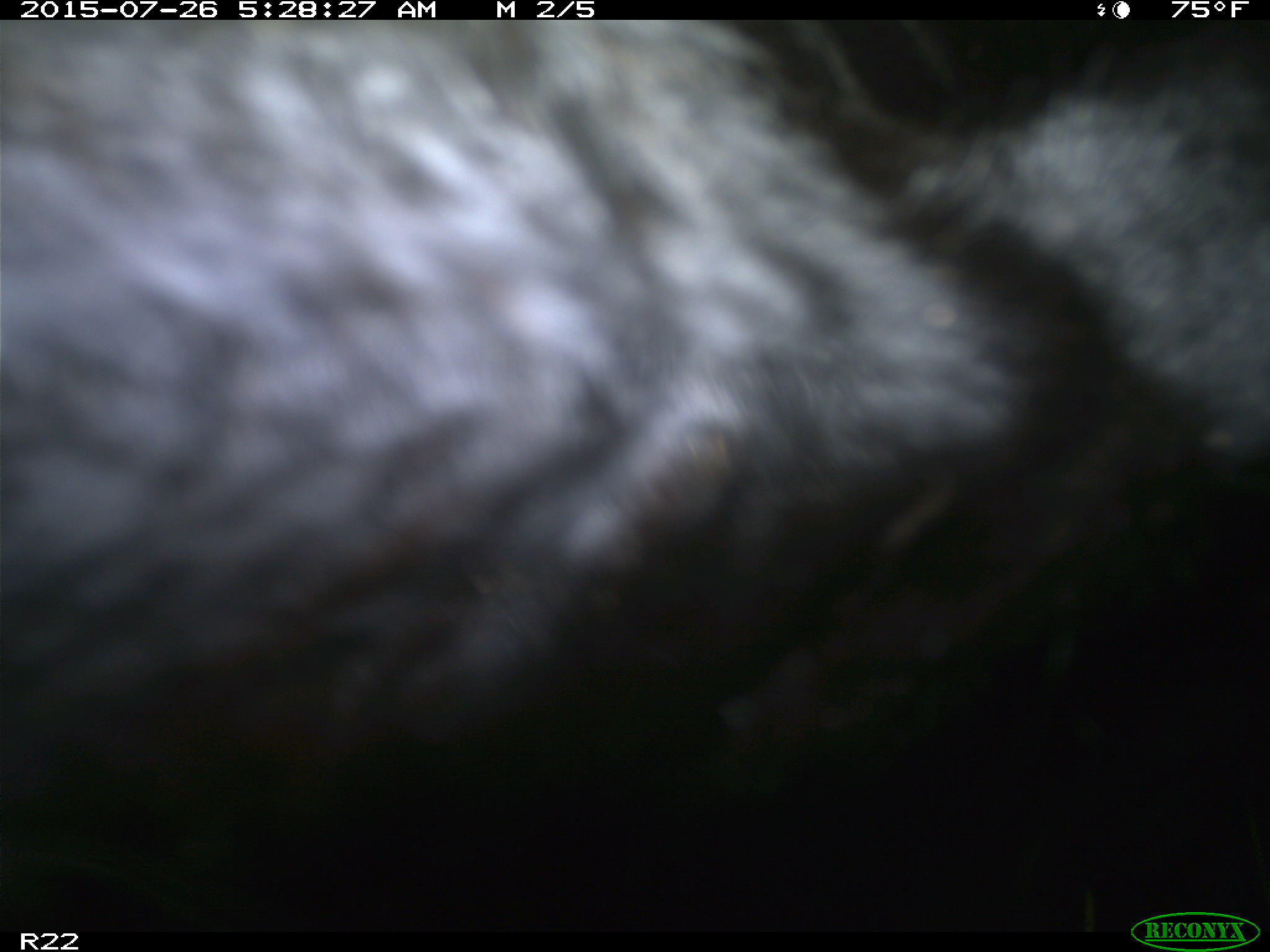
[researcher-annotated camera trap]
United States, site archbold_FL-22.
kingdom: Animalia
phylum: Chordata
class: Mammalia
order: Artiodactyla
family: Bovidae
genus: Bos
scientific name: Bos taurus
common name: domestic cow